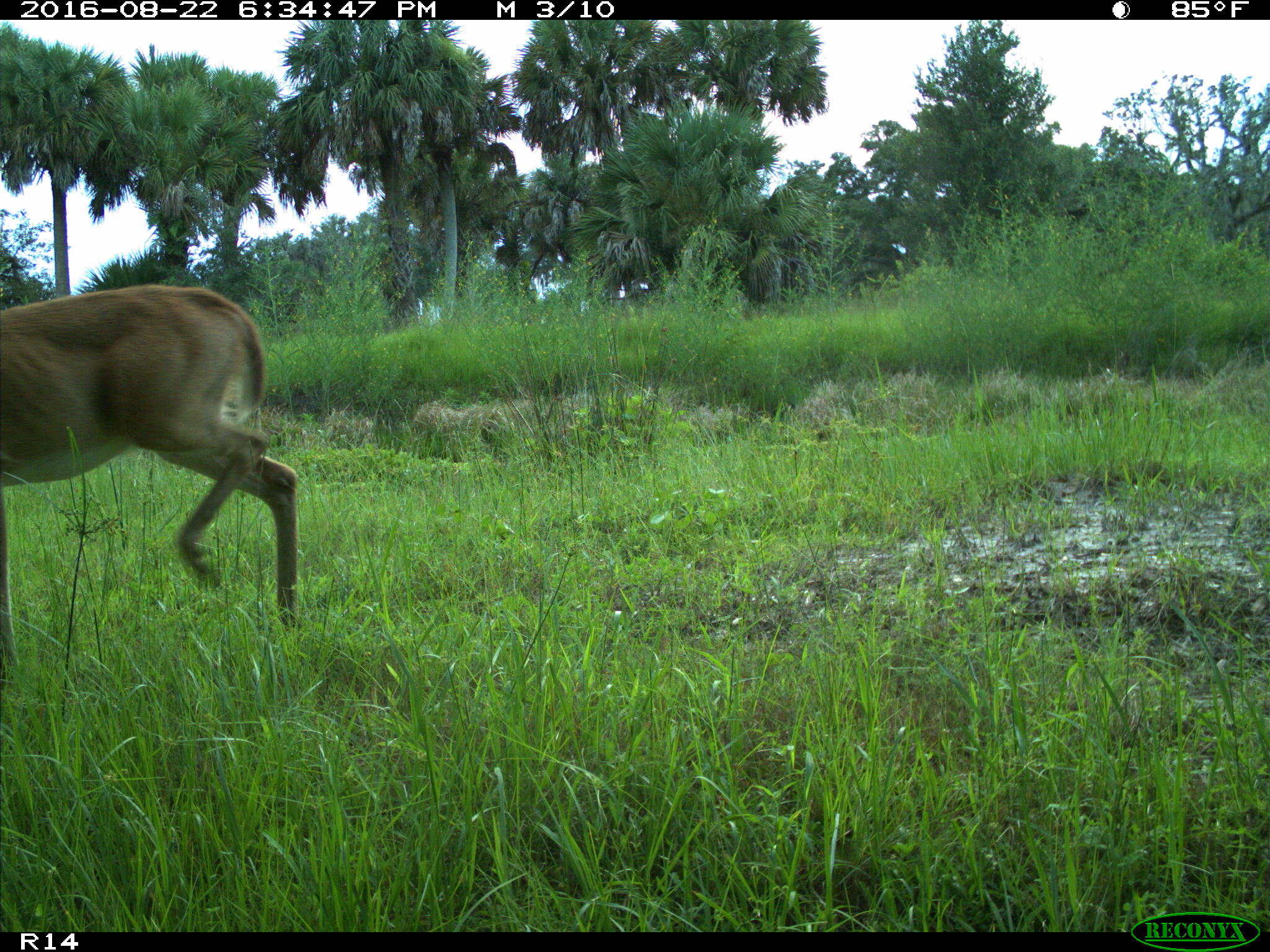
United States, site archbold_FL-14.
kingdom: Animalia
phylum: Chordata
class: Mammalia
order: Artiodactyla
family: Cervidae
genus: Odocoileus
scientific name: Odocoileus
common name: deer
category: unidentified deer